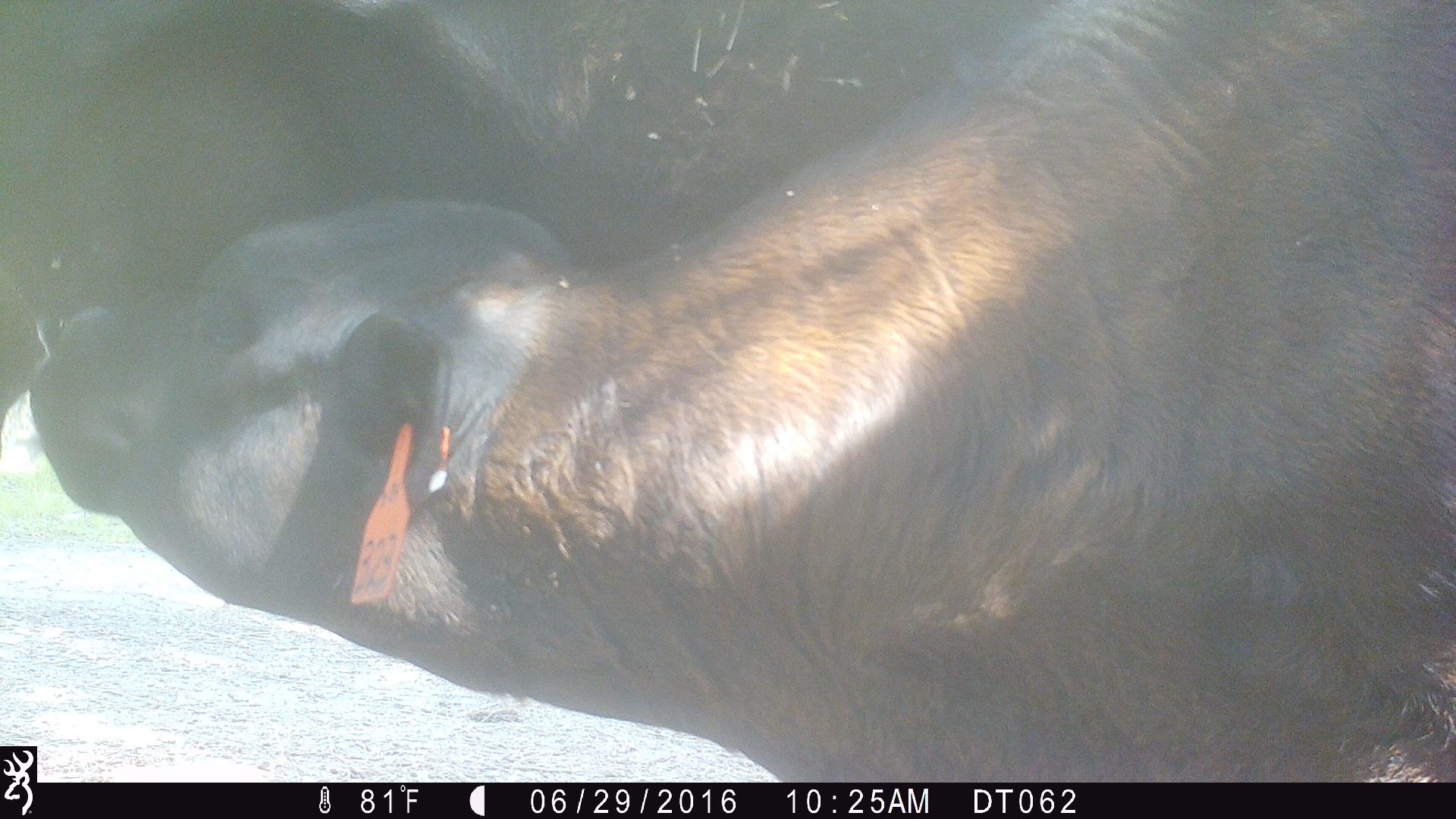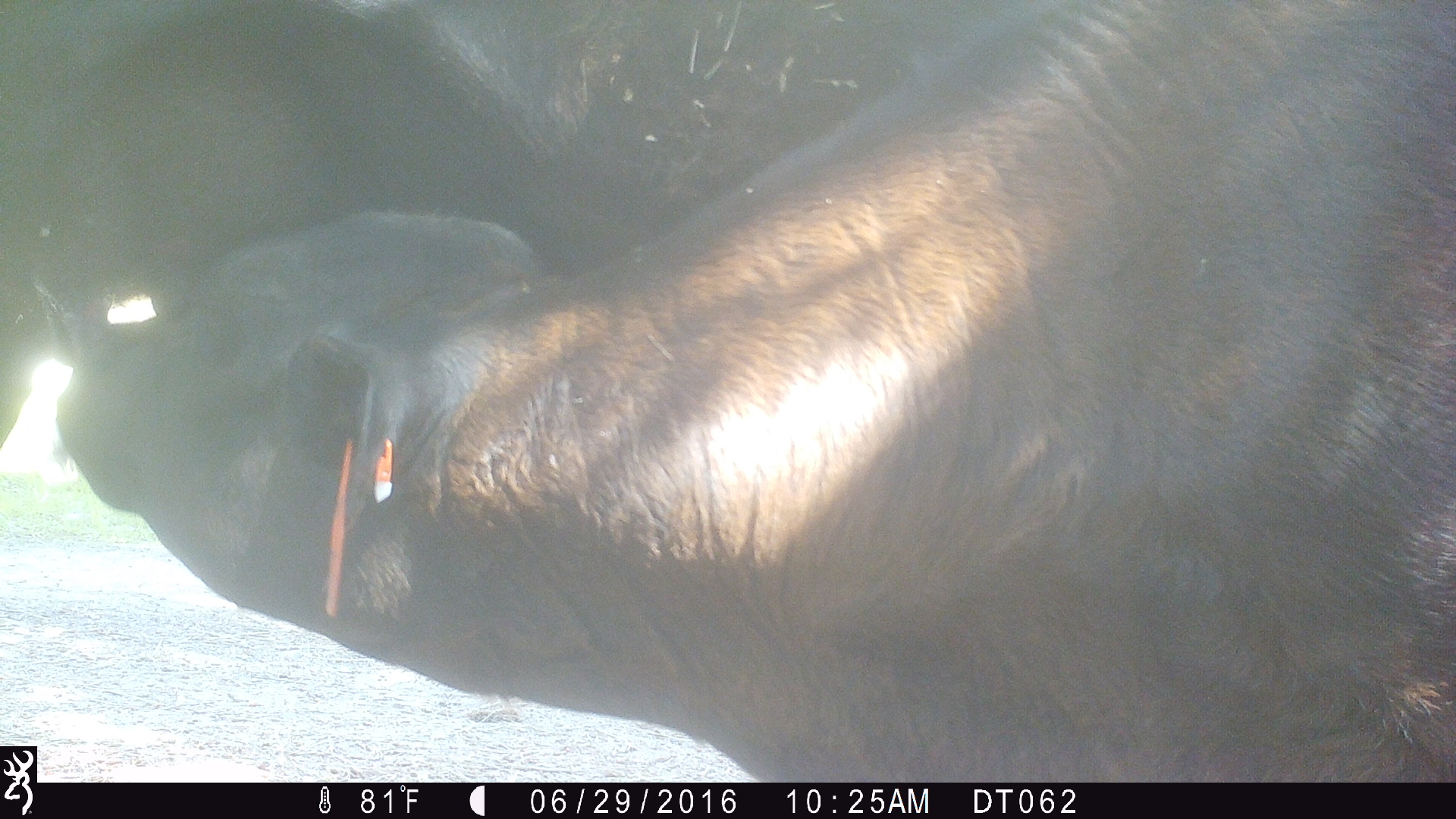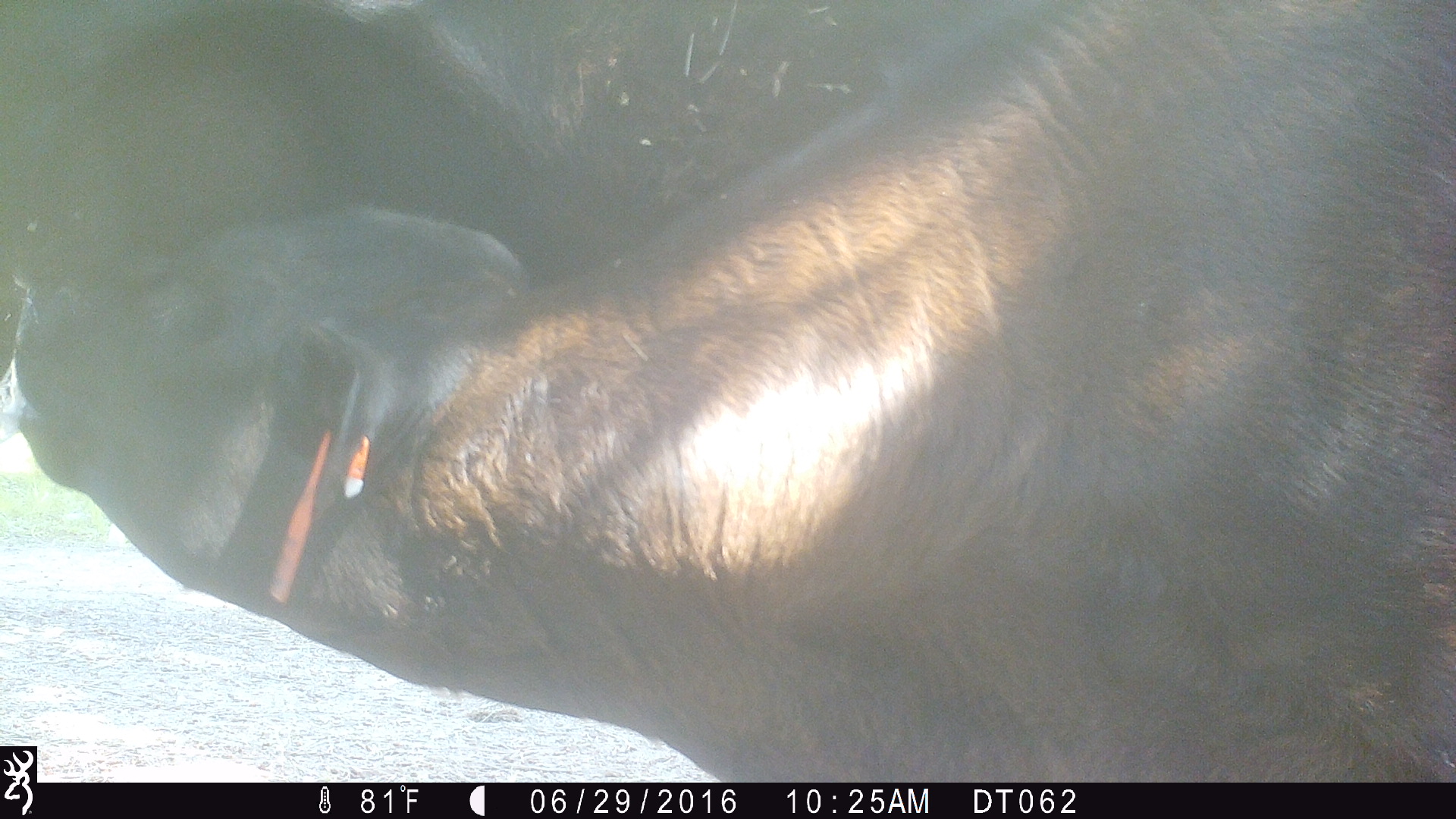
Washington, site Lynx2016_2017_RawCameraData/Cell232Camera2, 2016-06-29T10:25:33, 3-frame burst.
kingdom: Animalia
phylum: Chordata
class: Mammalia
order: Artiodactyla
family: Bovidae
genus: Bos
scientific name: Bos taurus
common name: domestic cattle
Domestic cattle (Bos taurus). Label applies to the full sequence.